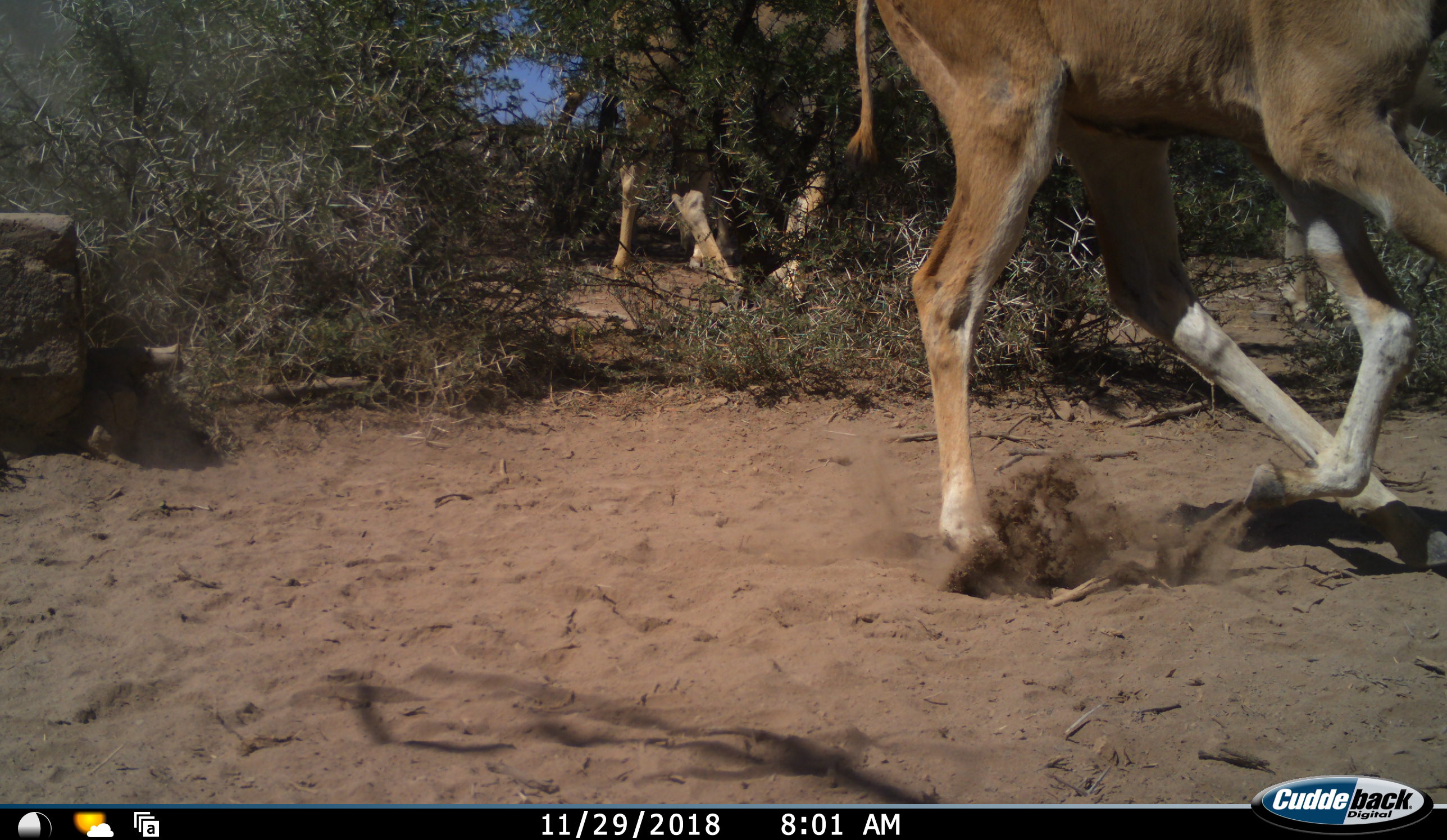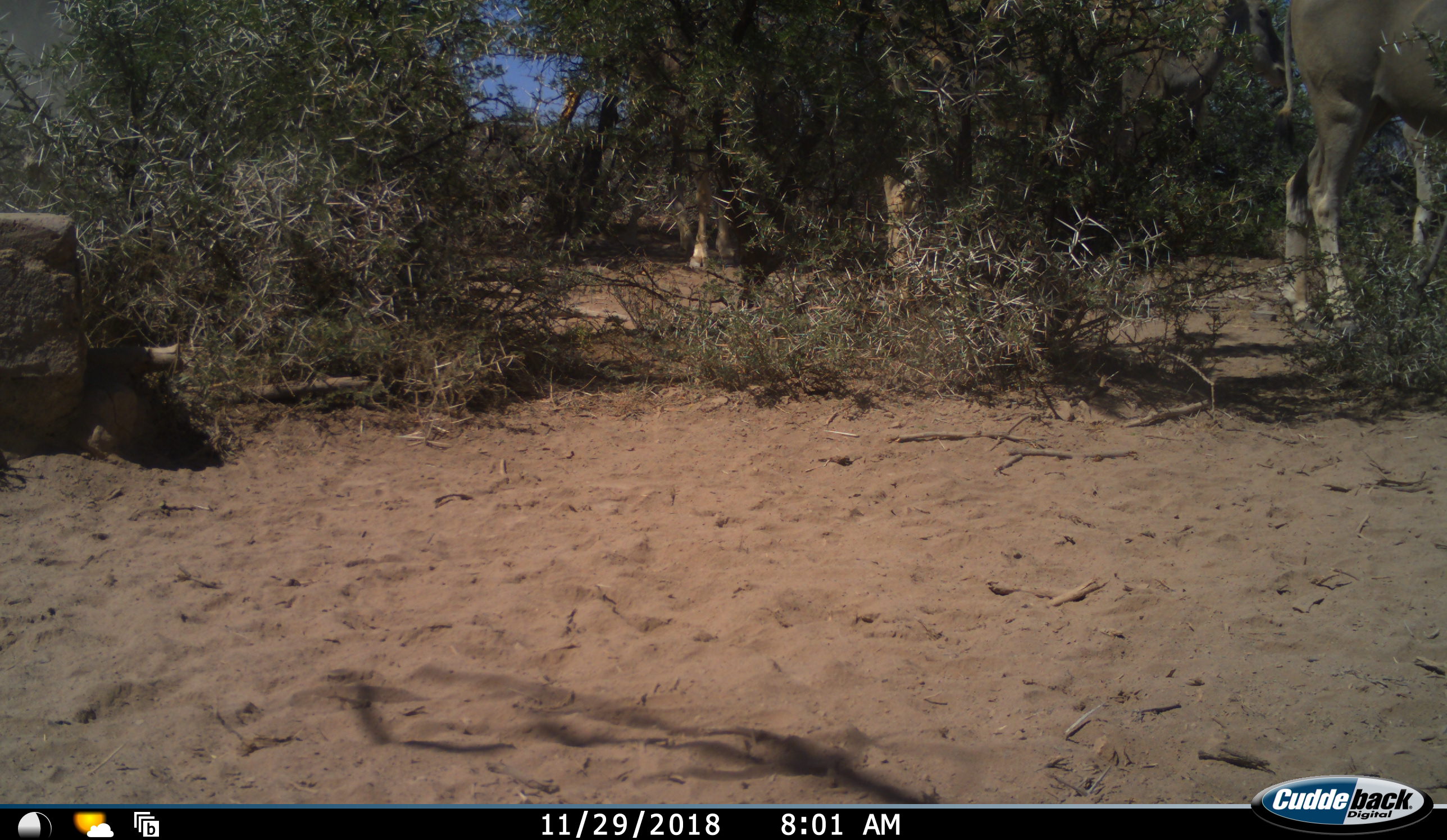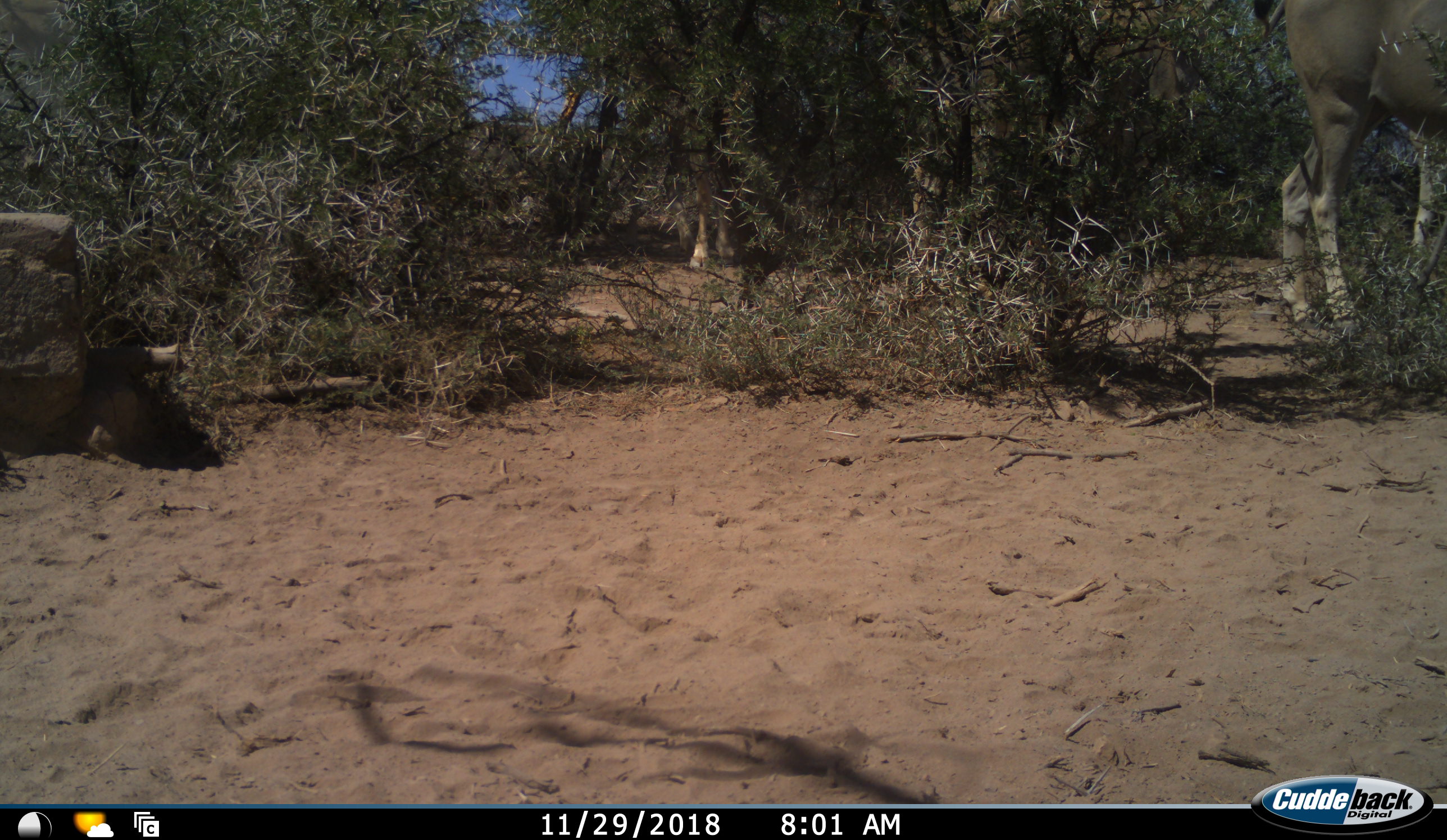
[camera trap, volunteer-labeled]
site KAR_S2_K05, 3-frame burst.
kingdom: Animalia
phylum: Chordata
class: Mammalia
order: Artiodactyla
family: Bovidae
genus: Tragelaphus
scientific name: Tragelaphus oryx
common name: eland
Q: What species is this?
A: Eland (Tragelaphus oryx).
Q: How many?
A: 3.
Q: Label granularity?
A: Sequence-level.